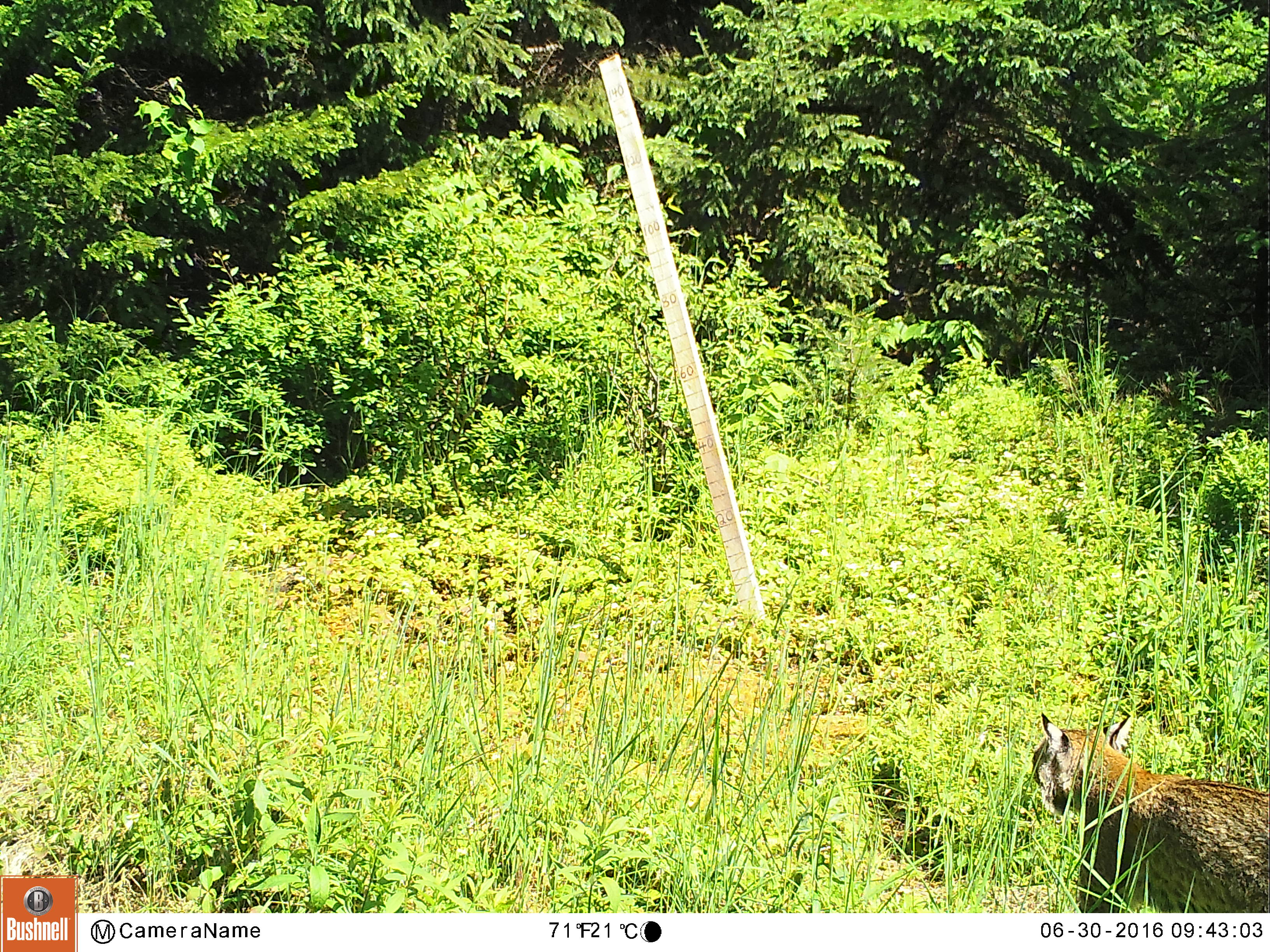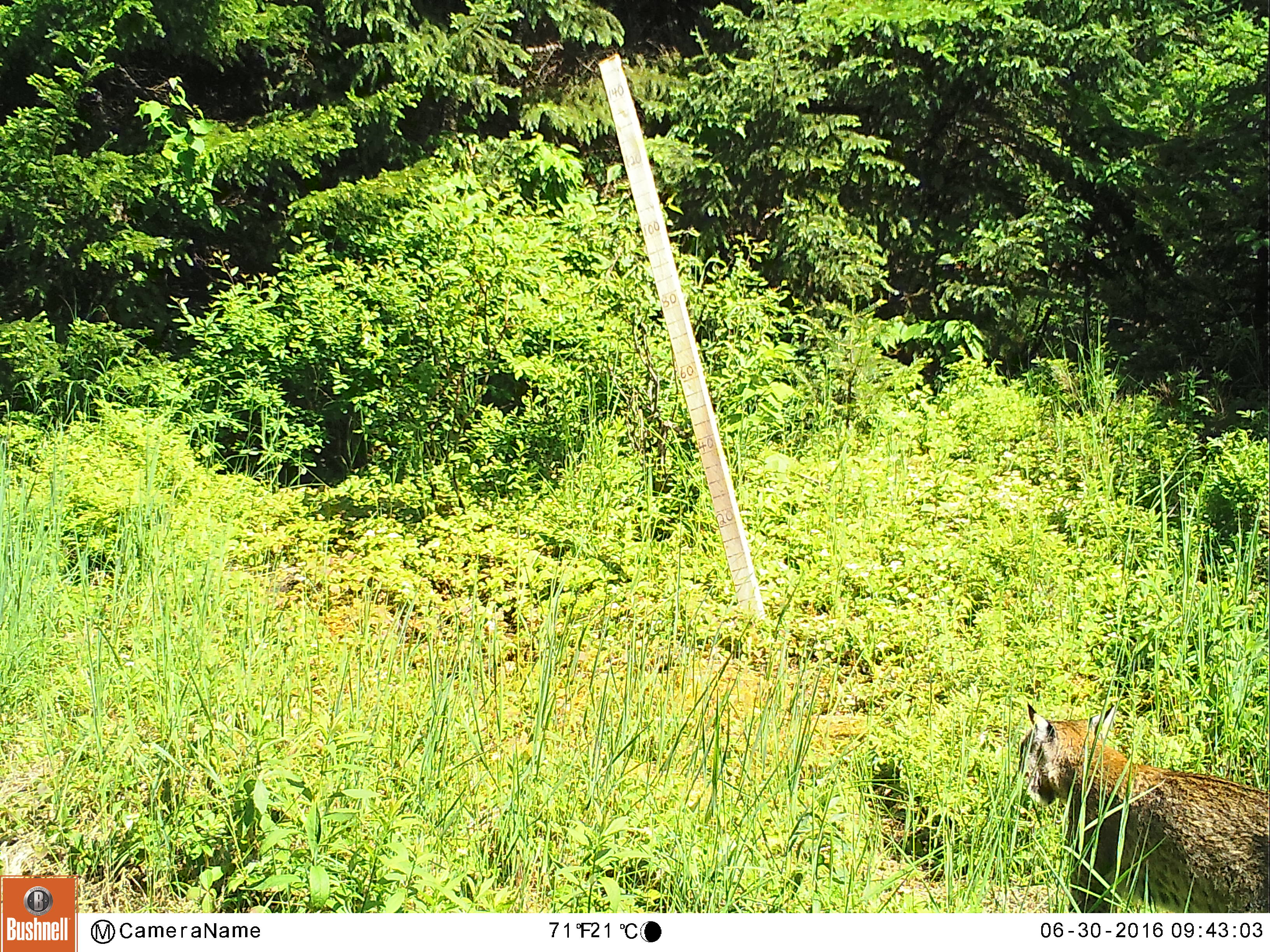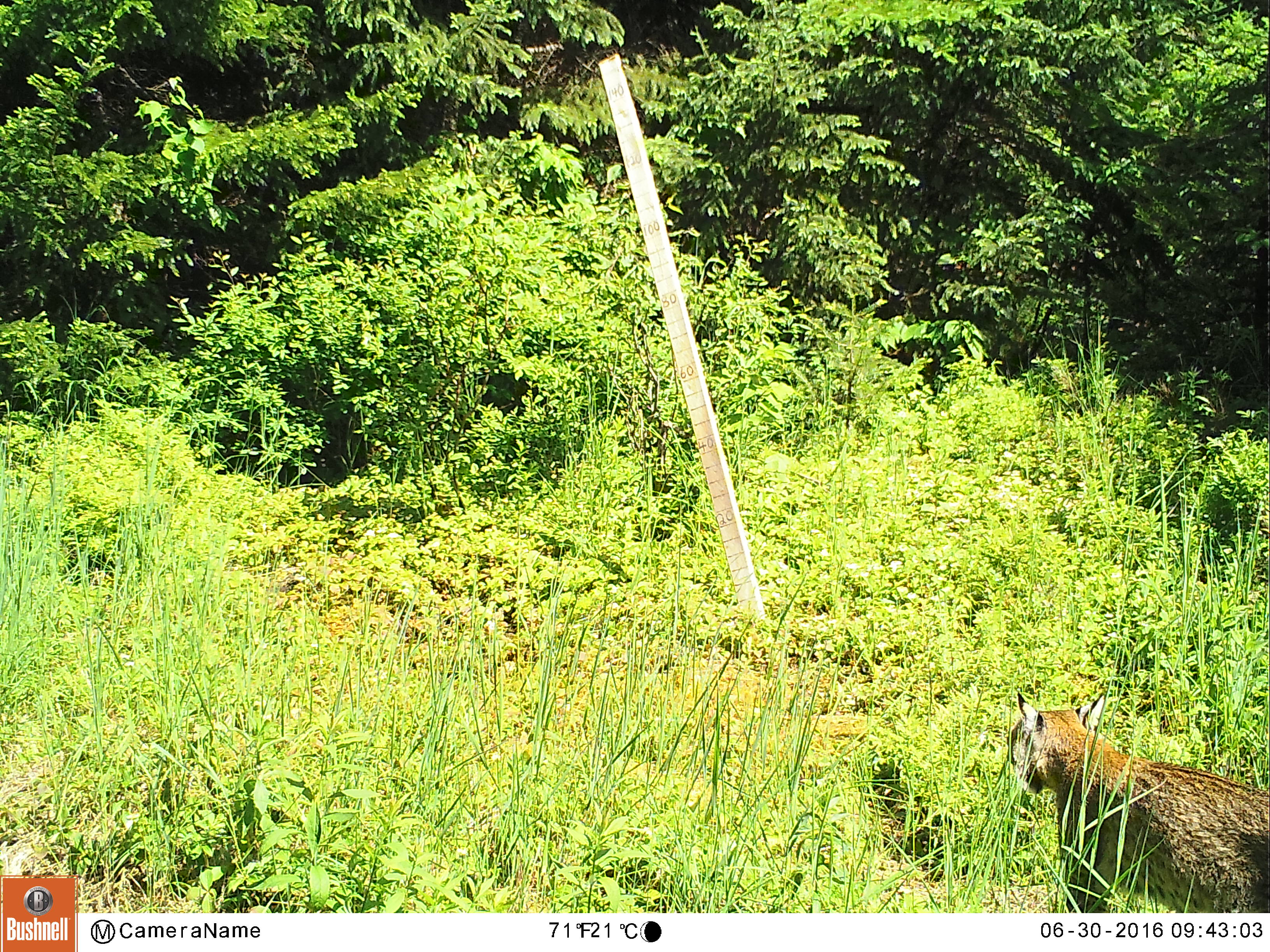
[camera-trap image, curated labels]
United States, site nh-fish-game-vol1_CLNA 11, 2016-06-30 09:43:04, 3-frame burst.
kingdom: Animalia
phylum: Chordata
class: Mammalia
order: Carnivora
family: Felidae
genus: Lynx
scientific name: Lynx rufus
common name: bobcat